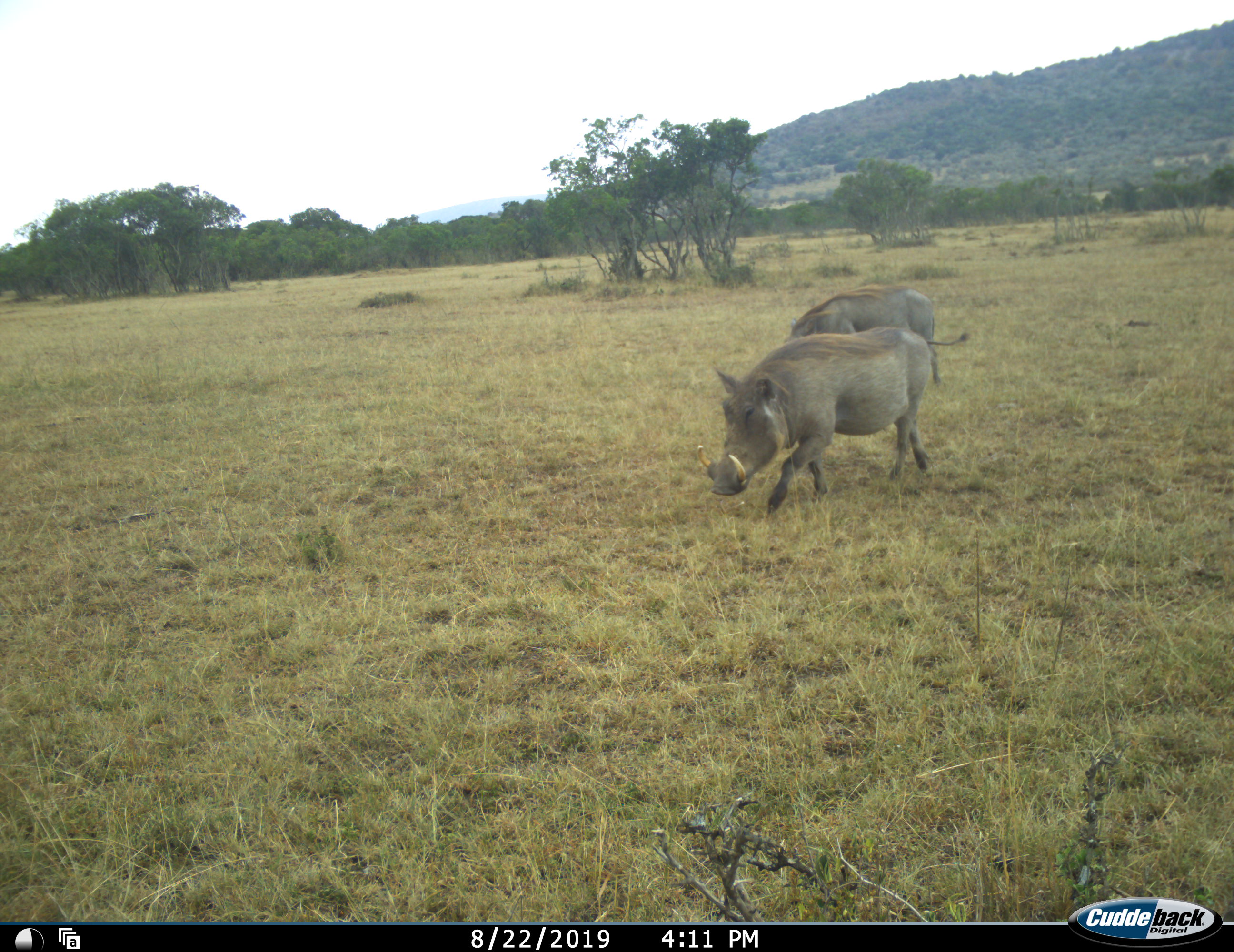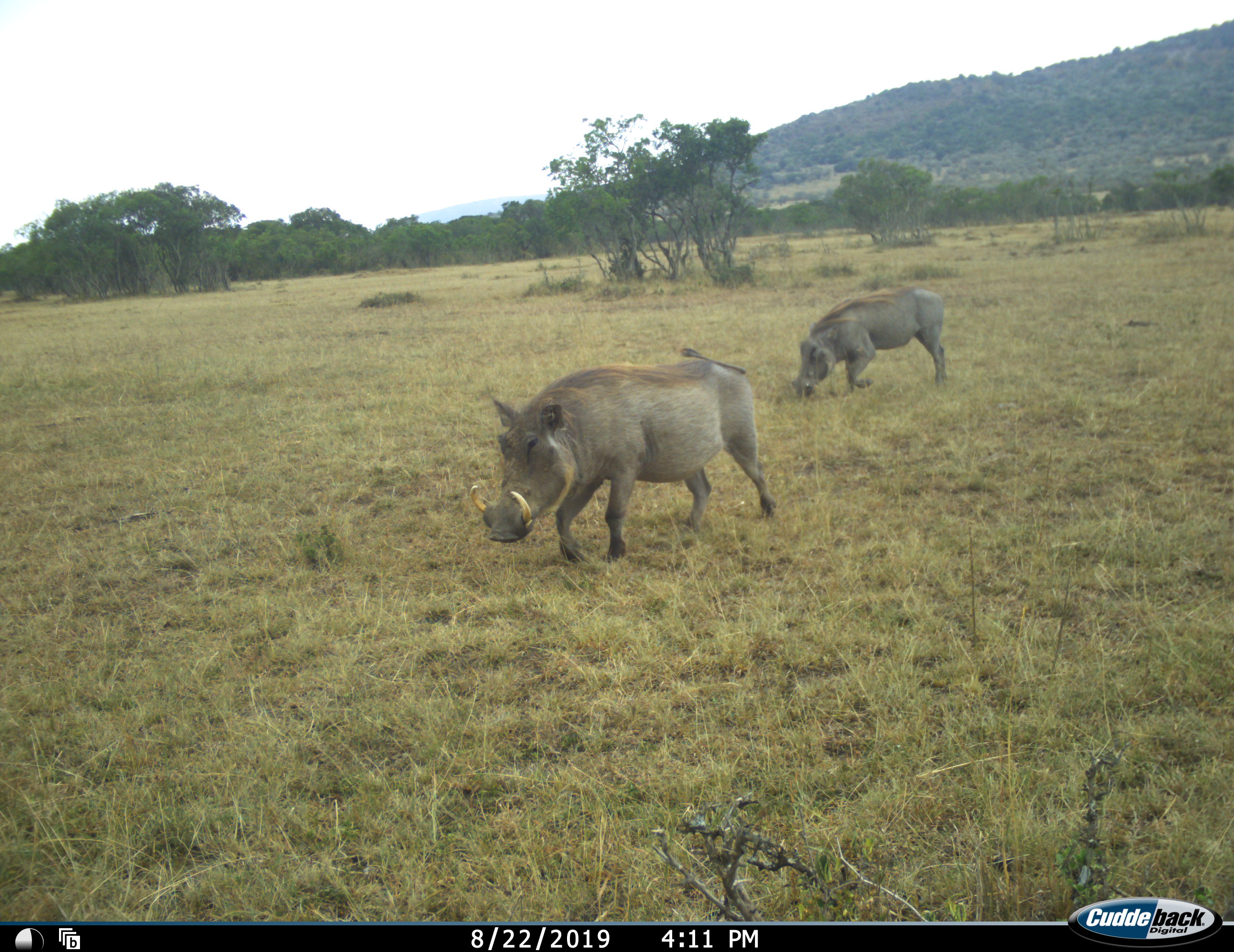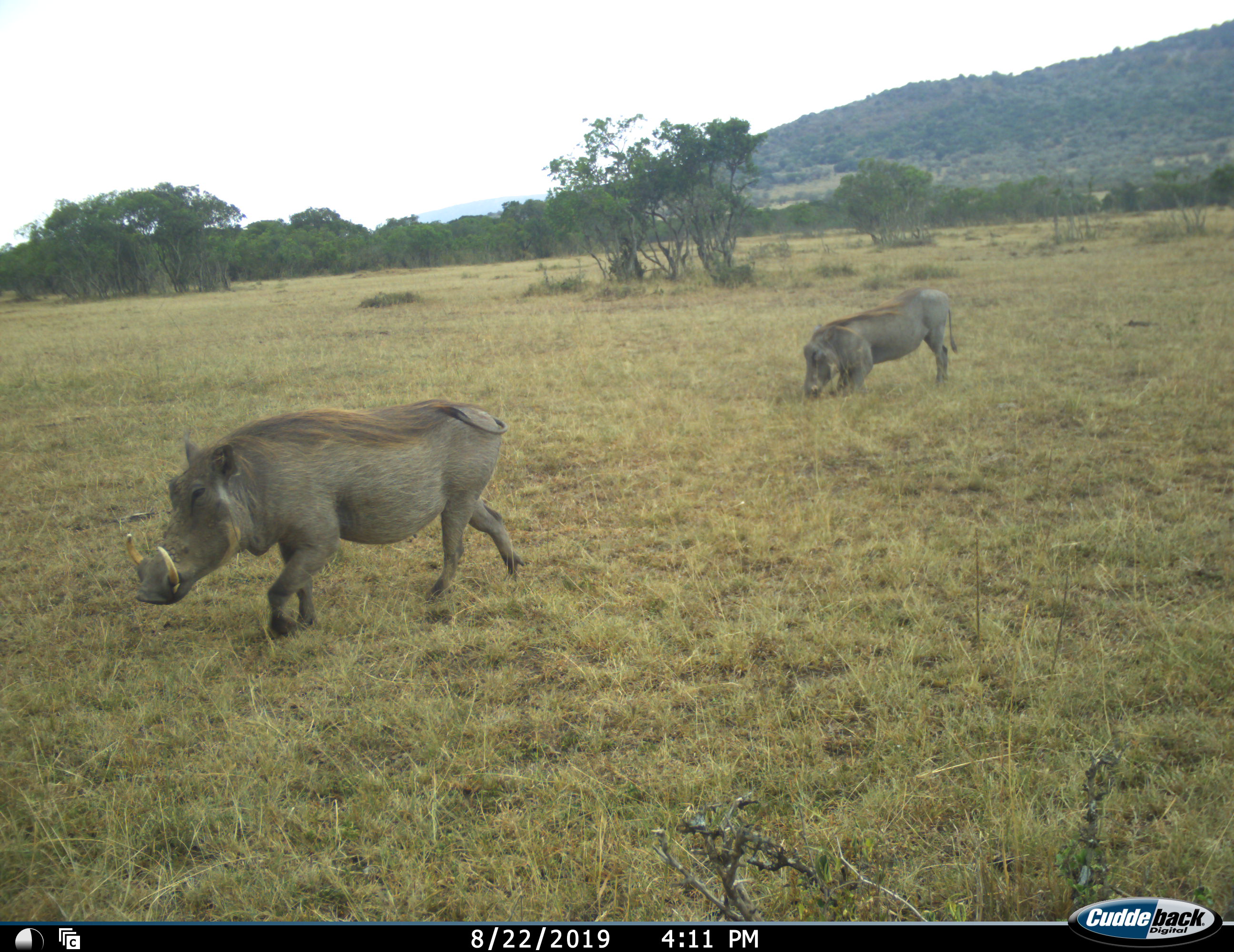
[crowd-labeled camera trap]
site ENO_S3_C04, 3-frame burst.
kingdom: Animalia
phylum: Chordata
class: Mammalia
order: Artiodactyla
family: Suidae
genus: Phacochoerus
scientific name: Phacochoerus africanus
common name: warthog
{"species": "warthog (Phacochoerus africanus)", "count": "2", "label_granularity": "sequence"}